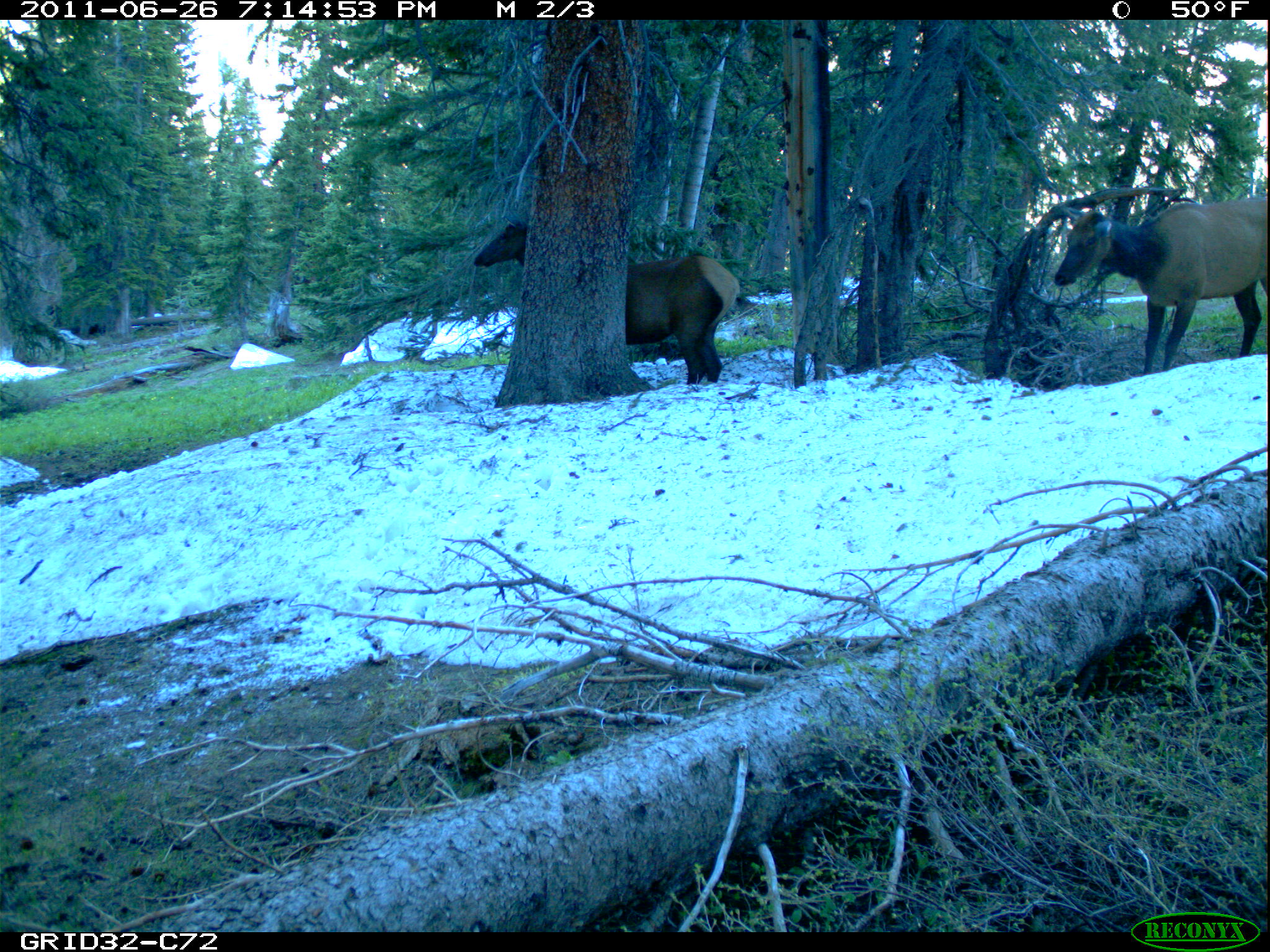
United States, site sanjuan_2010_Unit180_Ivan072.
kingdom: Animalia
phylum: Chordata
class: Mammalia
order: Artiodactyla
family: Cervidae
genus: Cervus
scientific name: Cervus elaphus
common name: red deer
Cervus elaphus (red deer).